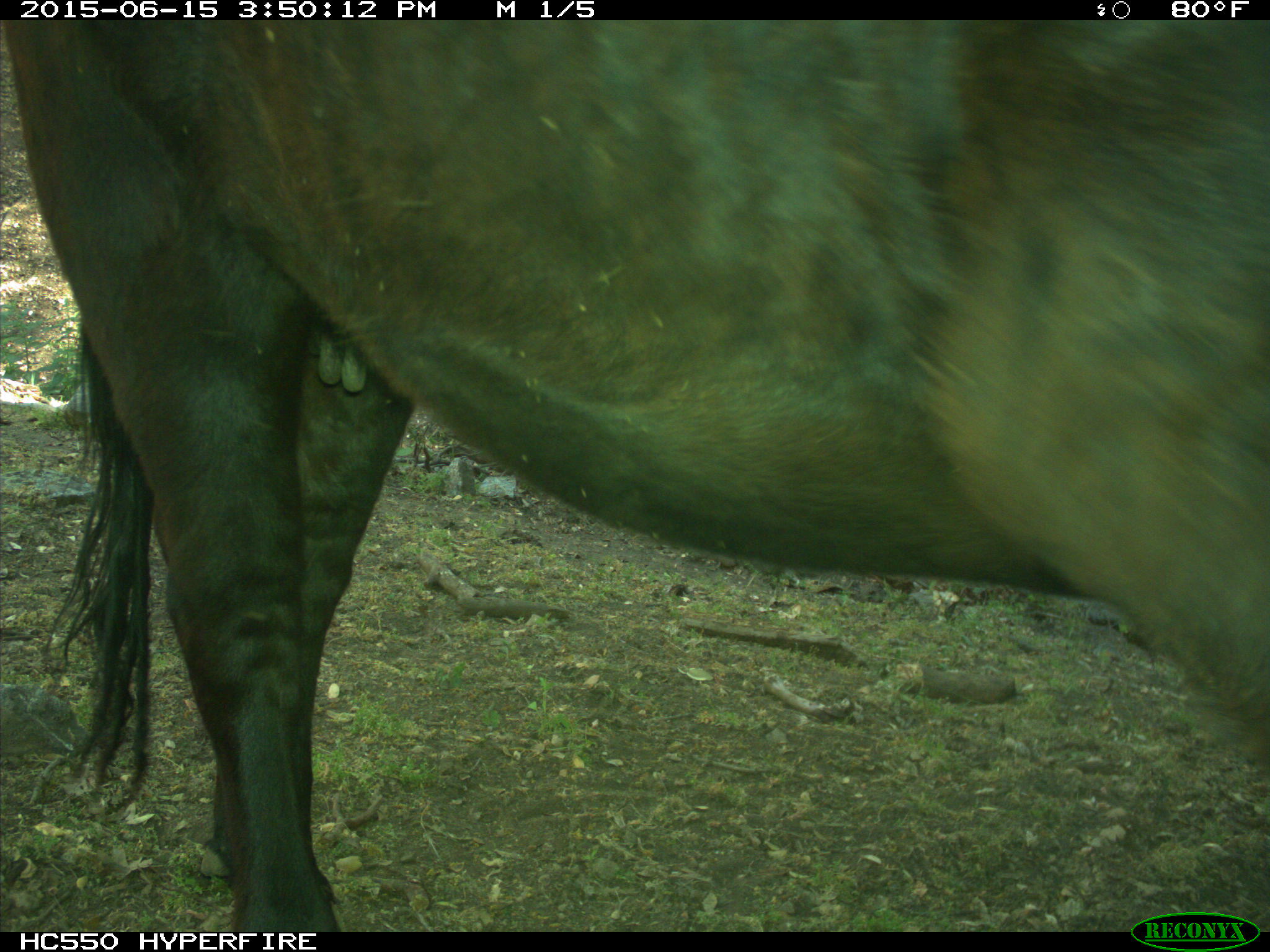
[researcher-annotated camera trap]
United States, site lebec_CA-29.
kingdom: Animalia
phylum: Chordata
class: Mammalia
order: Artiodactyla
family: Bovidae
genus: Bos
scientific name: Bos taurus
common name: domestic cow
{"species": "Bos taurus (domestic cow)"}